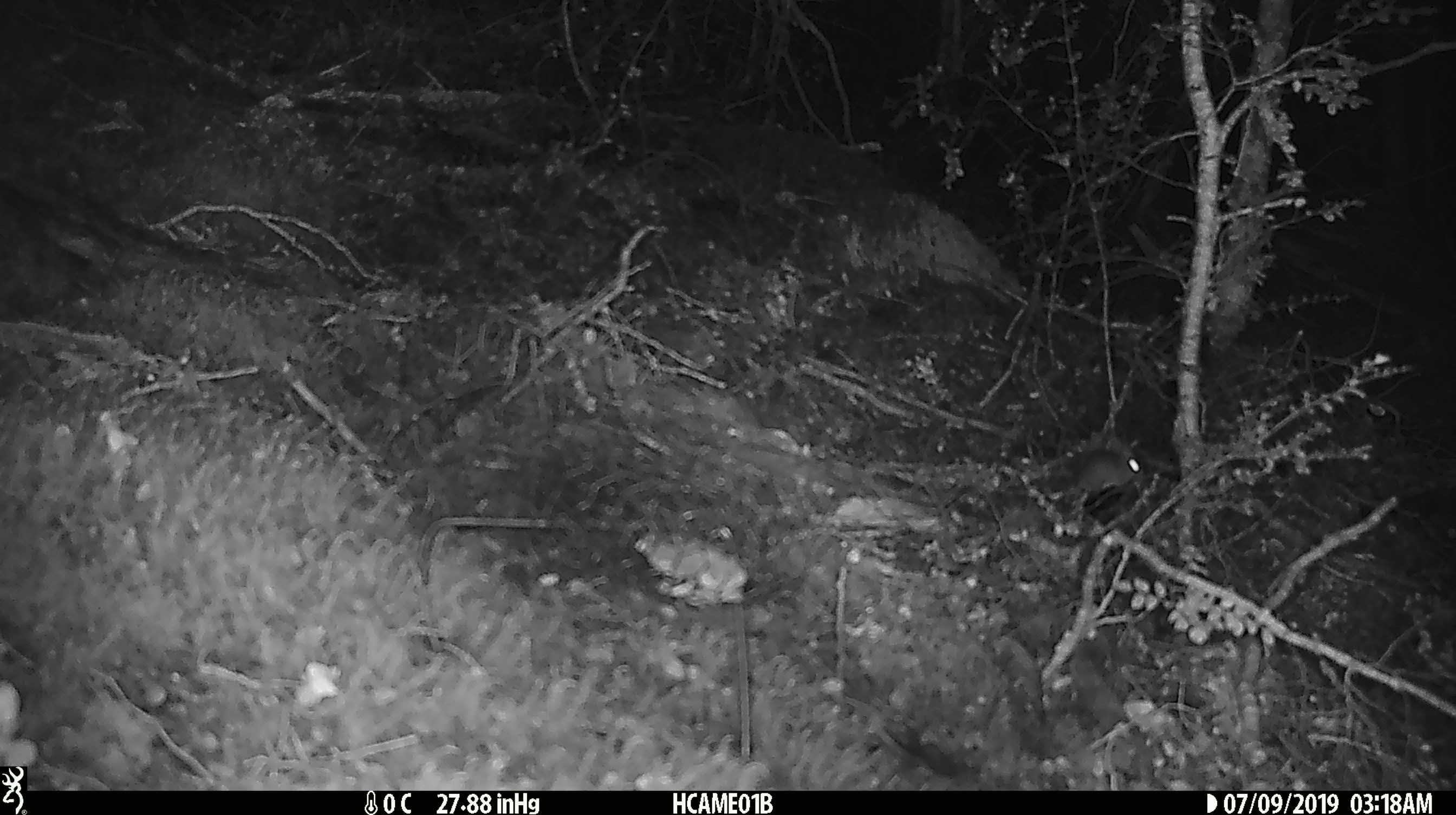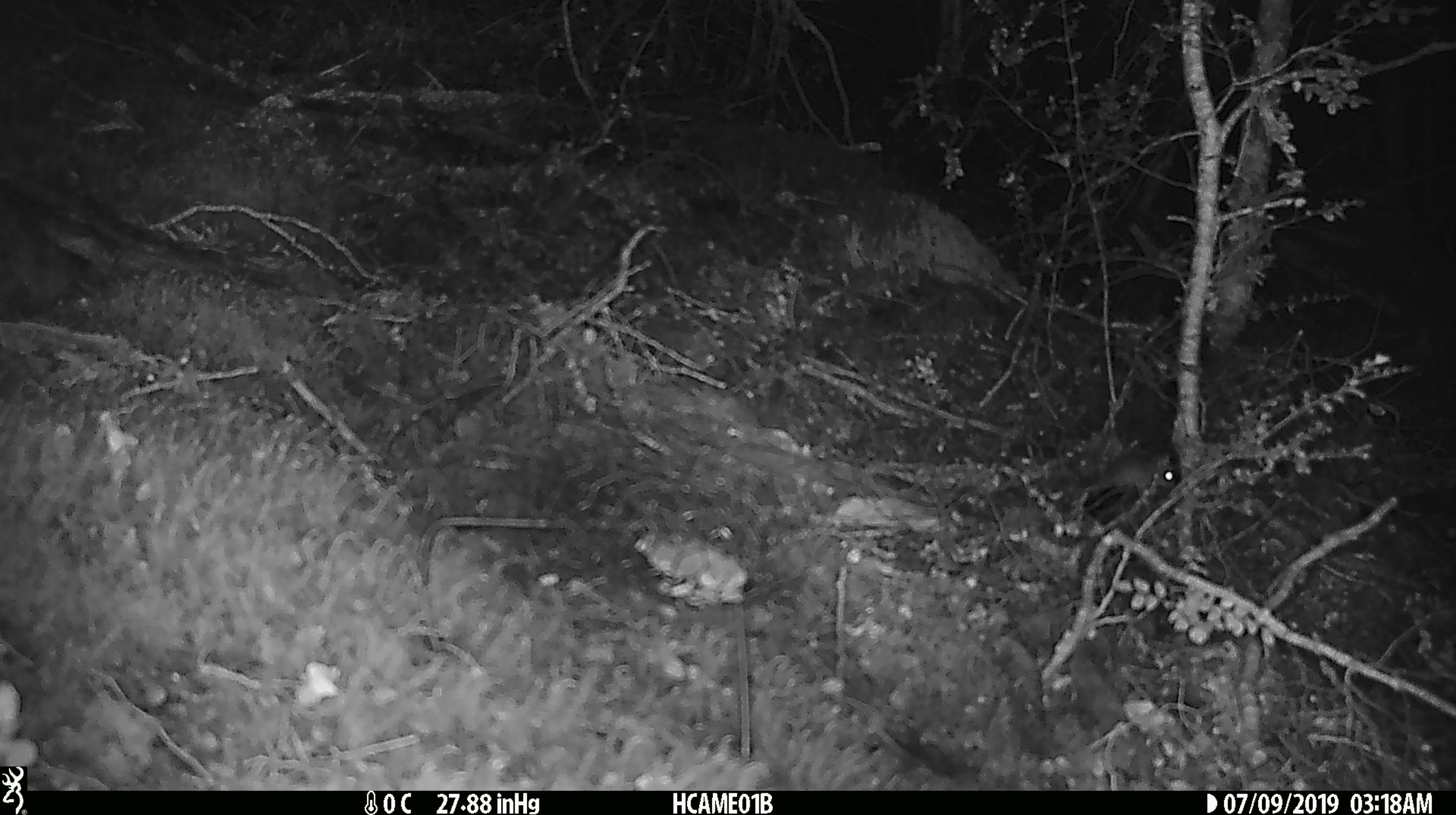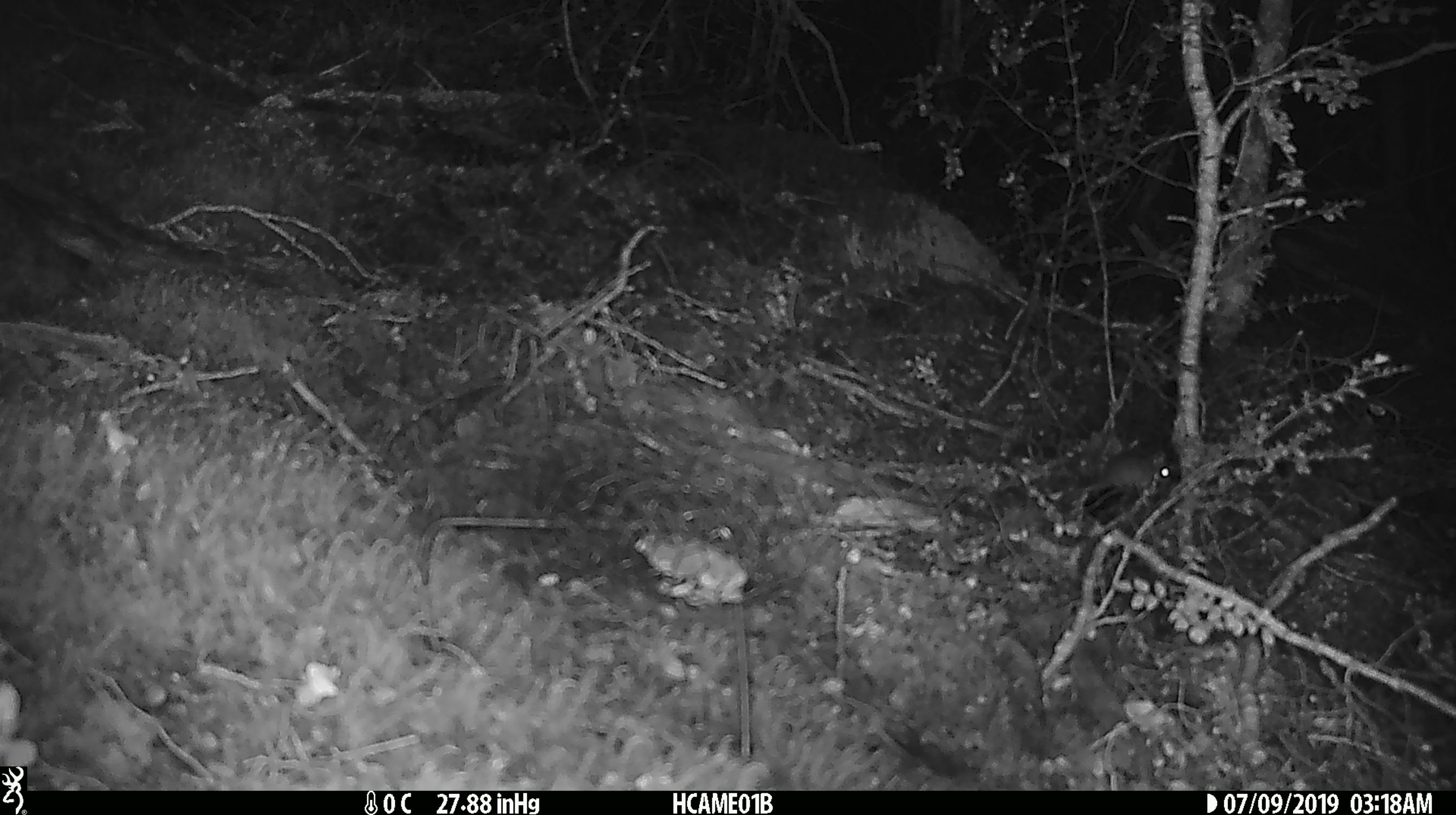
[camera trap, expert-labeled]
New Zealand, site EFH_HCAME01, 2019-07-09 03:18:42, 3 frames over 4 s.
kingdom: Animalia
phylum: Chordata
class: Mammalia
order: Rodentia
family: Muridae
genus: Mus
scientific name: Mus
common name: mouse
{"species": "mouse (Mus)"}